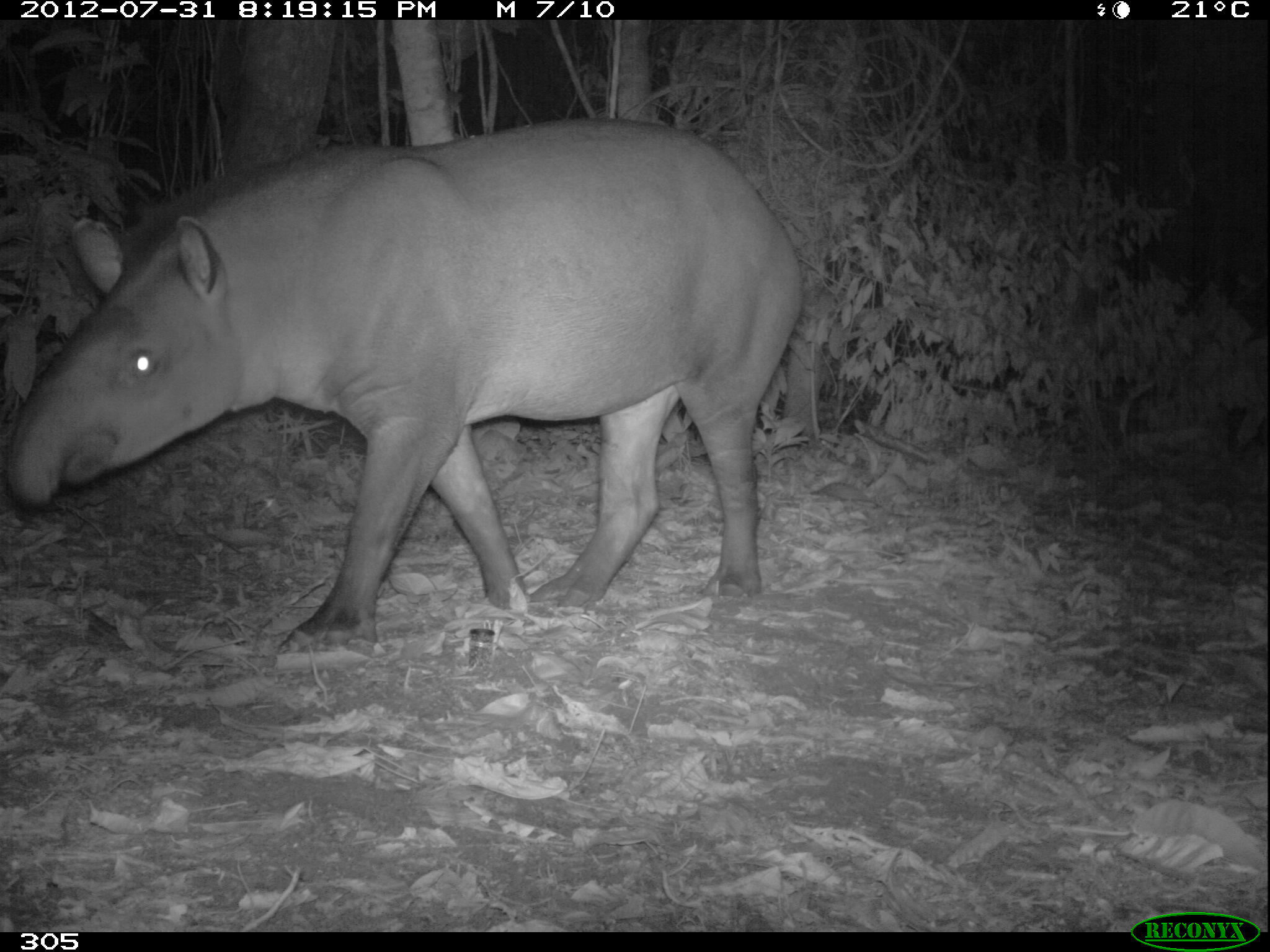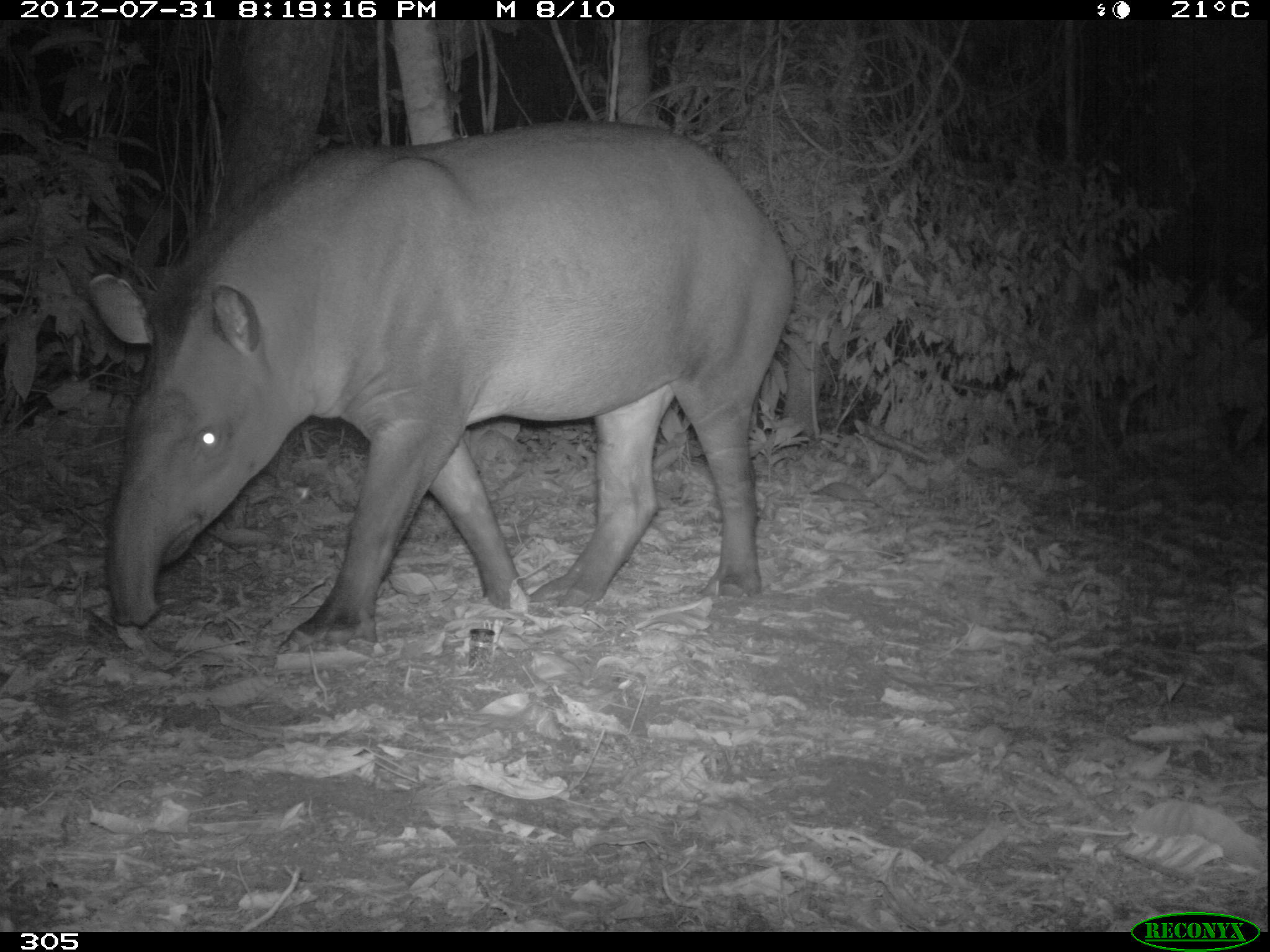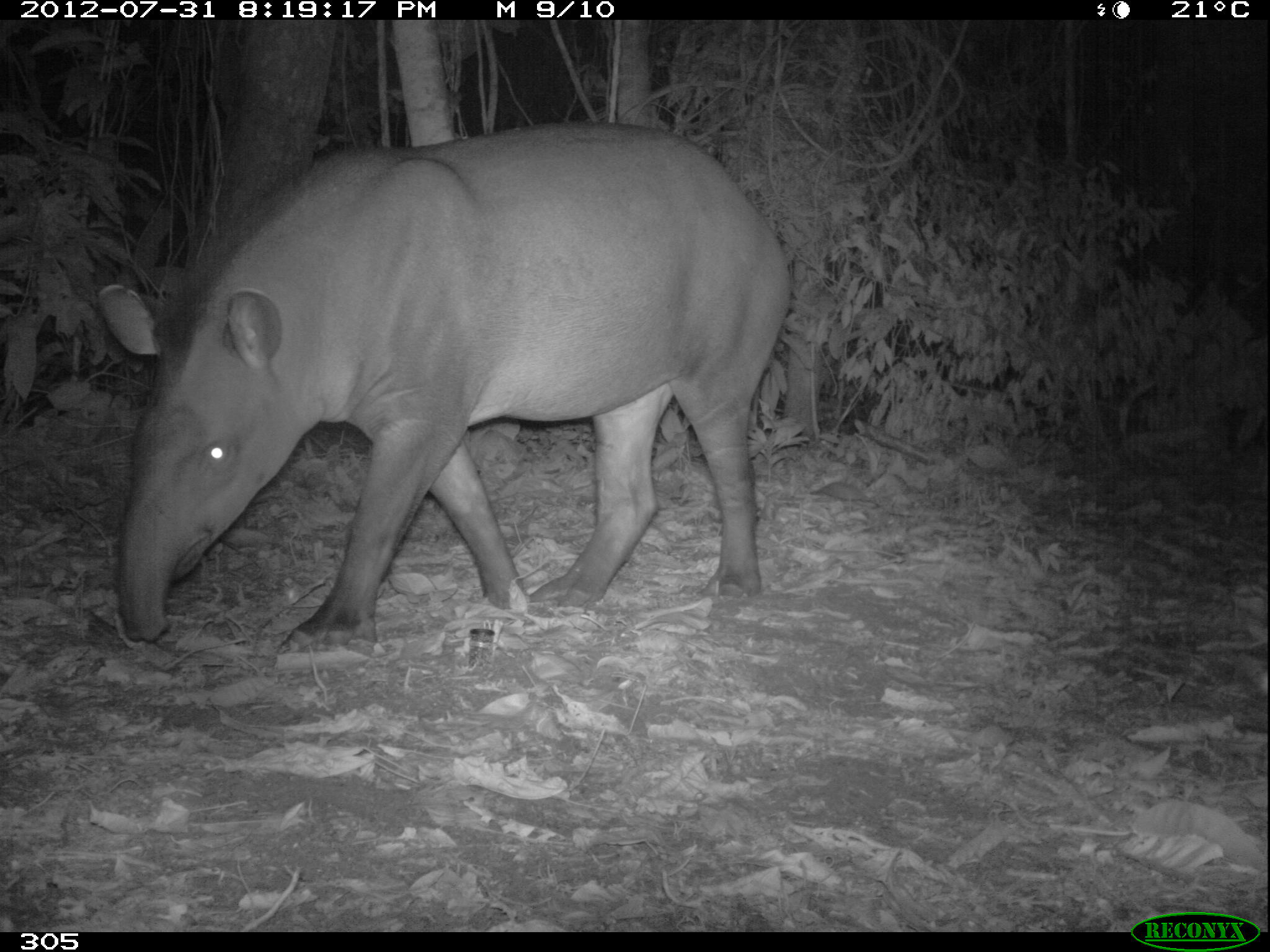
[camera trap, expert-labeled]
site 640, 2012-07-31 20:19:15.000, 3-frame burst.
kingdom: Animalia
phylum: Chordata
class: Mammalia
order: Perissodactyla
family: Tapiridae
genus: Tapirus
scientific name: Tapirus terrestris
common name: south american tapir